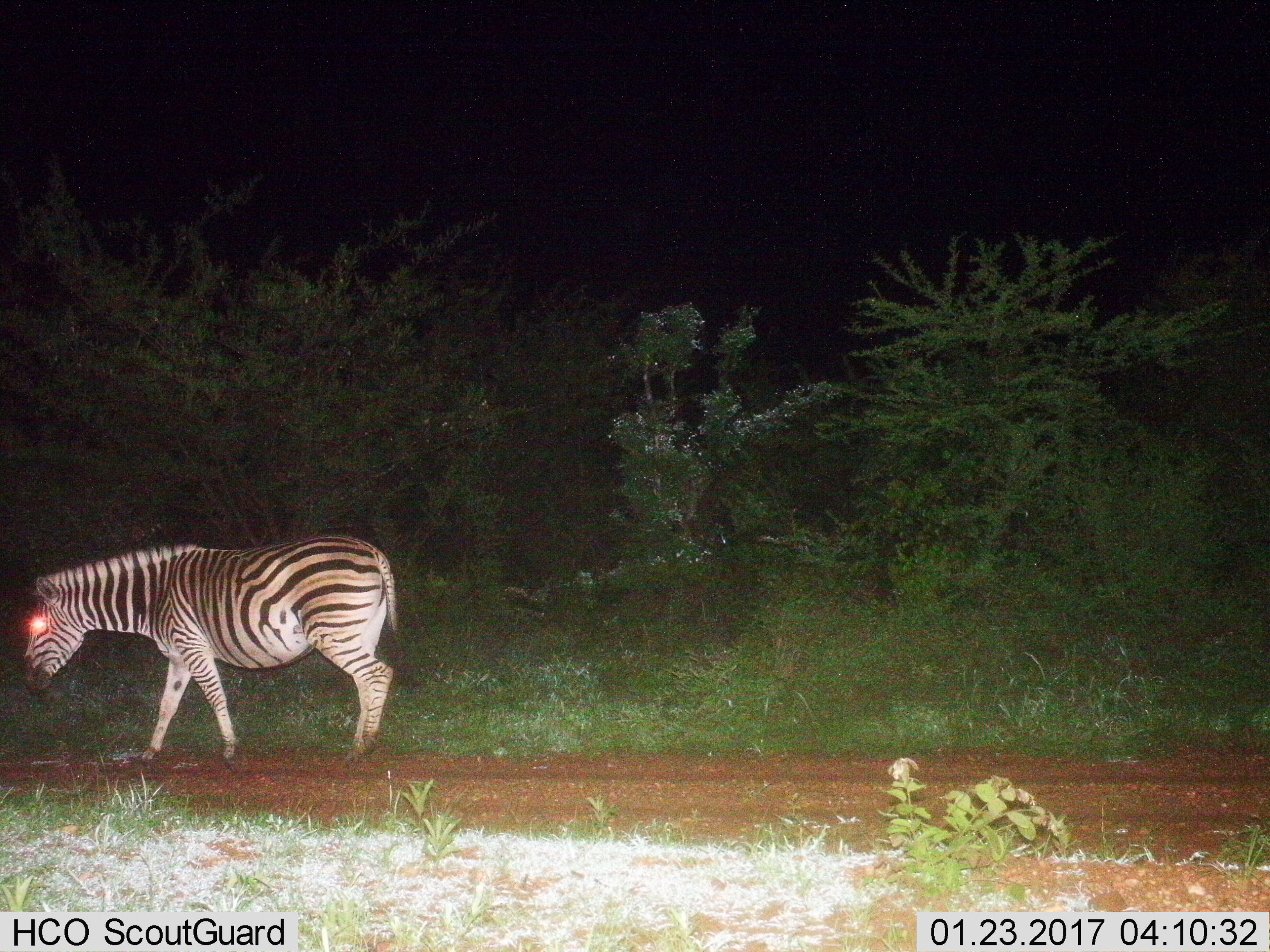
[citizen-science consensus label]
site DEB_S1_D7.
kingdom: Animalia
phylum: Chordata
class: Mammalia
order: Perissodactyla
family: Equidae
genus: Equus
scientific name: Equus quagga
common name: plains zebra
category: zebraplains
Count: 1.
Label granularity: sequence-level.